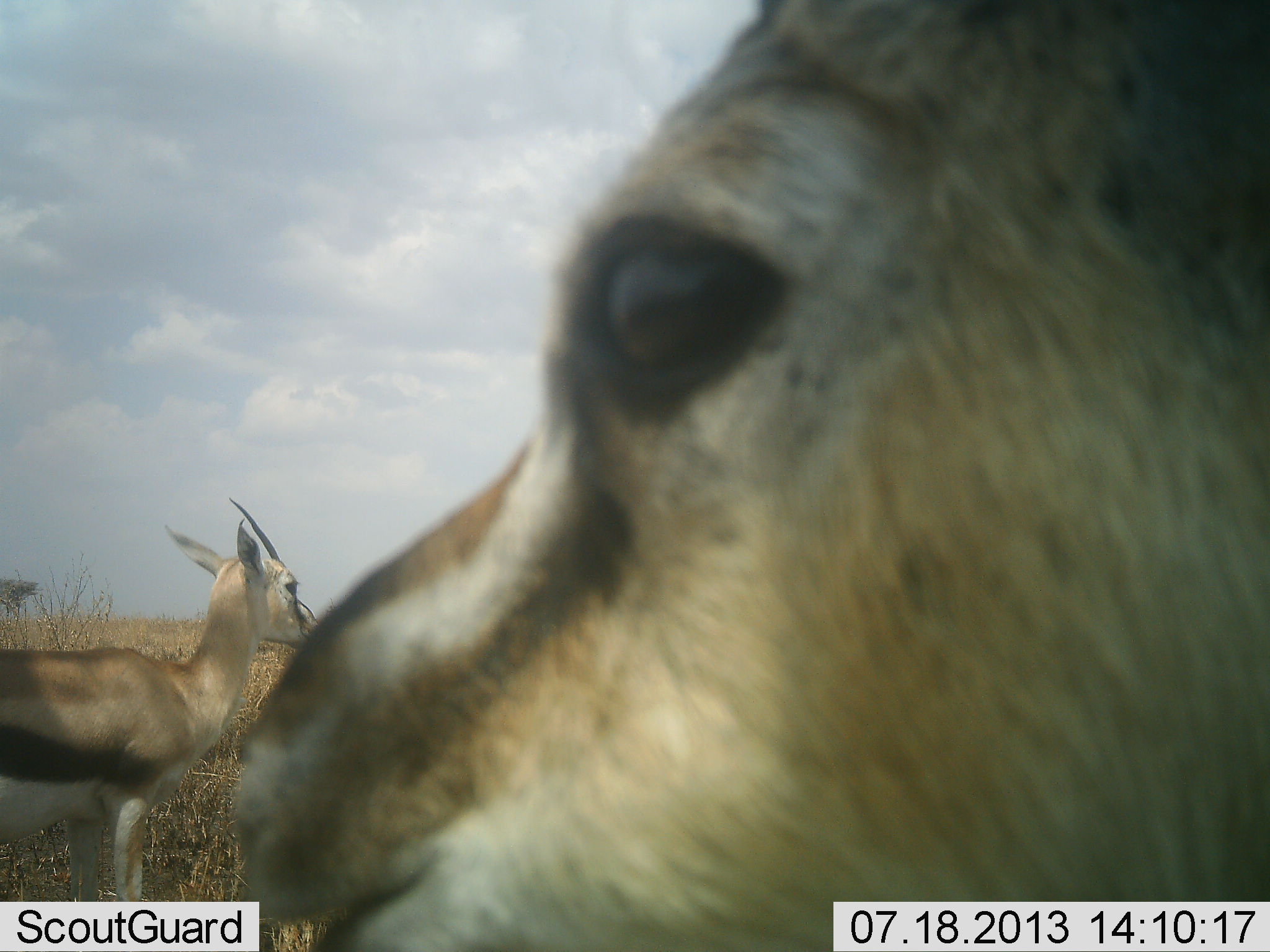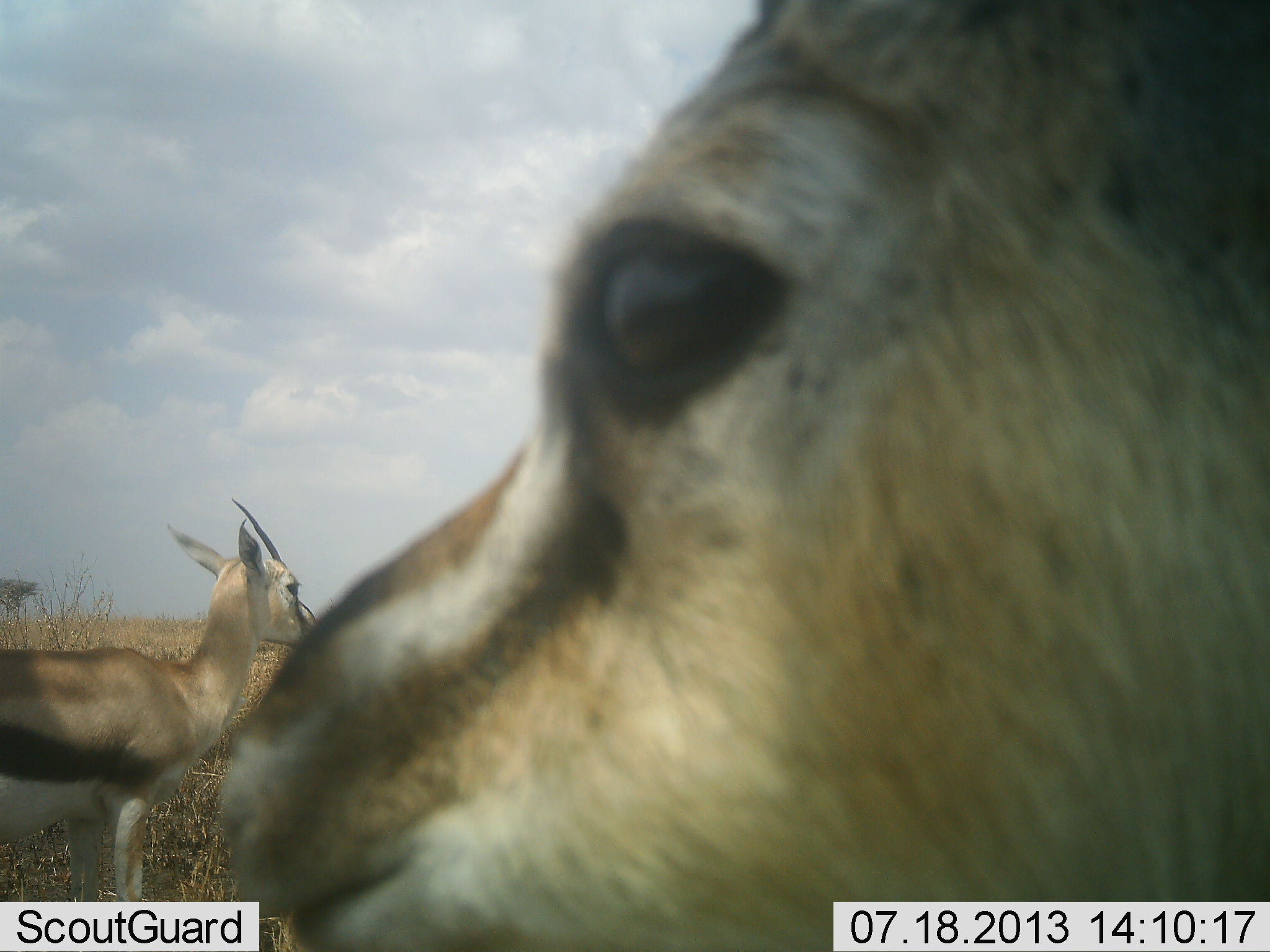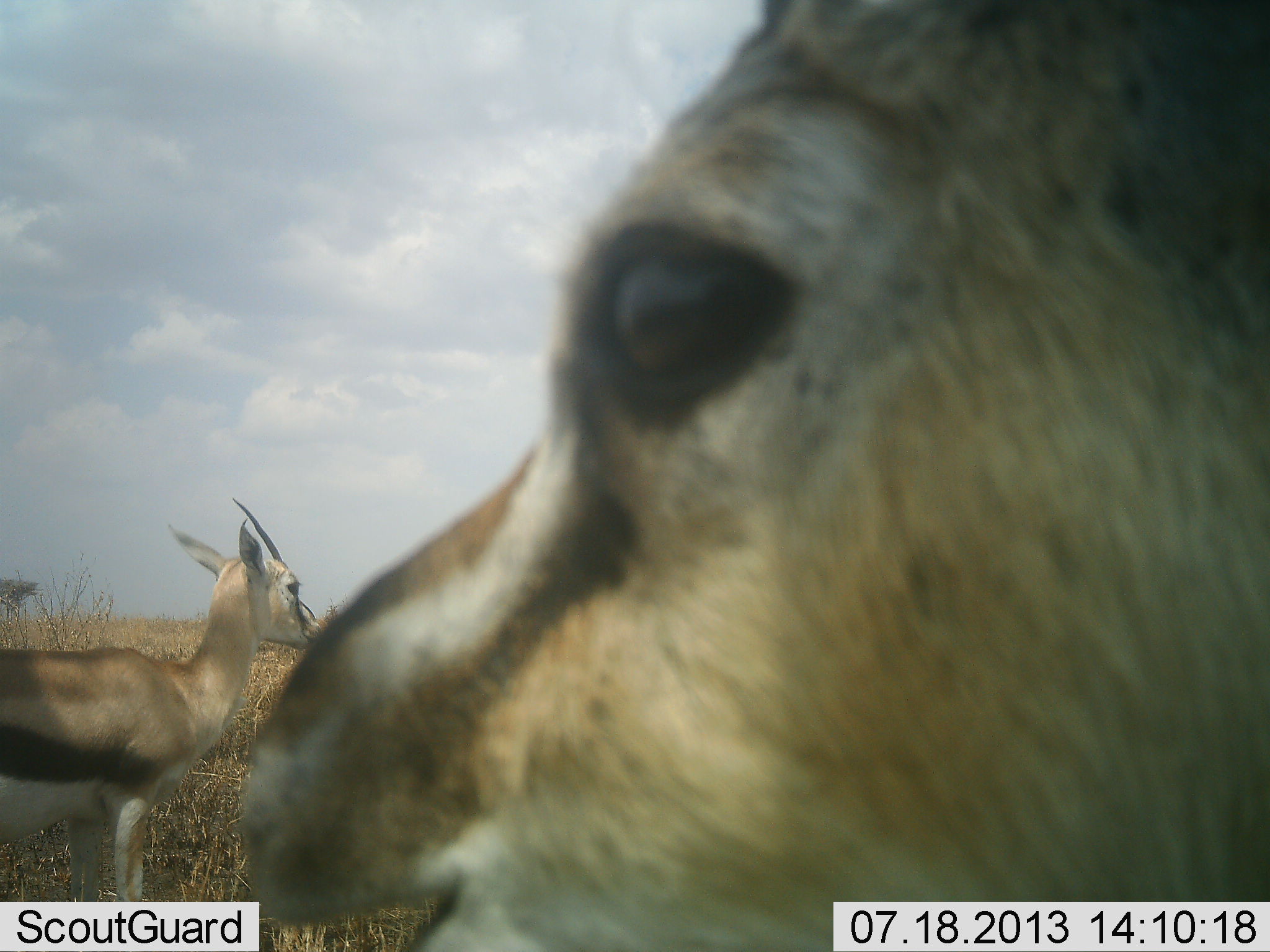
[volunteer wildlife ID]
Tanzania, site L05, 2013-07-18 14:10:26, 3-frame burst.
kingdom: Animalia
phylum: Chordata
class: Mammalia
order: Artiodactyla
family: Bovidae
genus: Eudorcas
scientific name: Eudorcas thomsonii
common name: thomson's gazelle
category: gazellethomsons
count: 2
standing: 79%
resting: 0%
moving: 3%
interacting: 0%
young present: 0%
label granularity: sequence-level